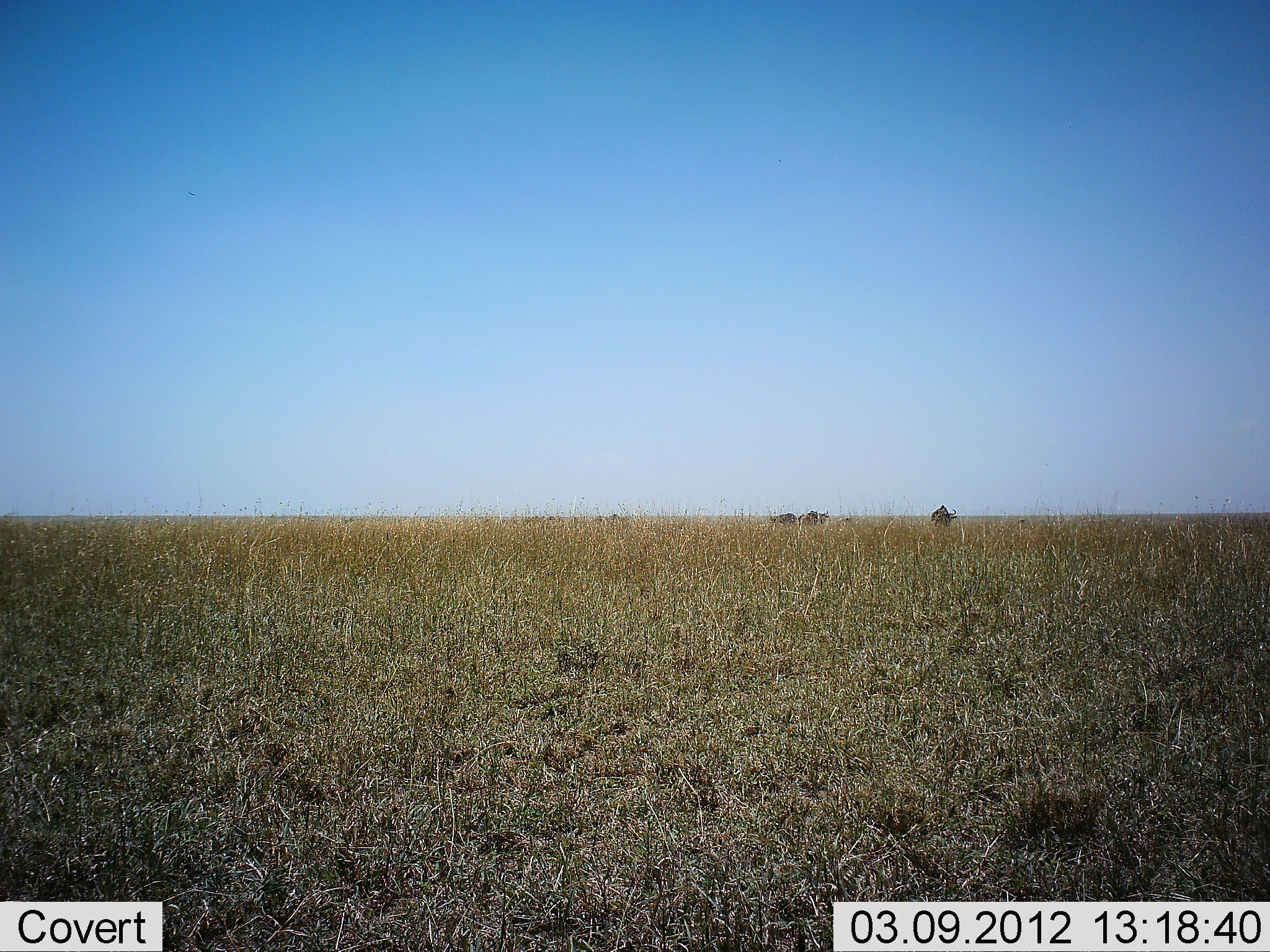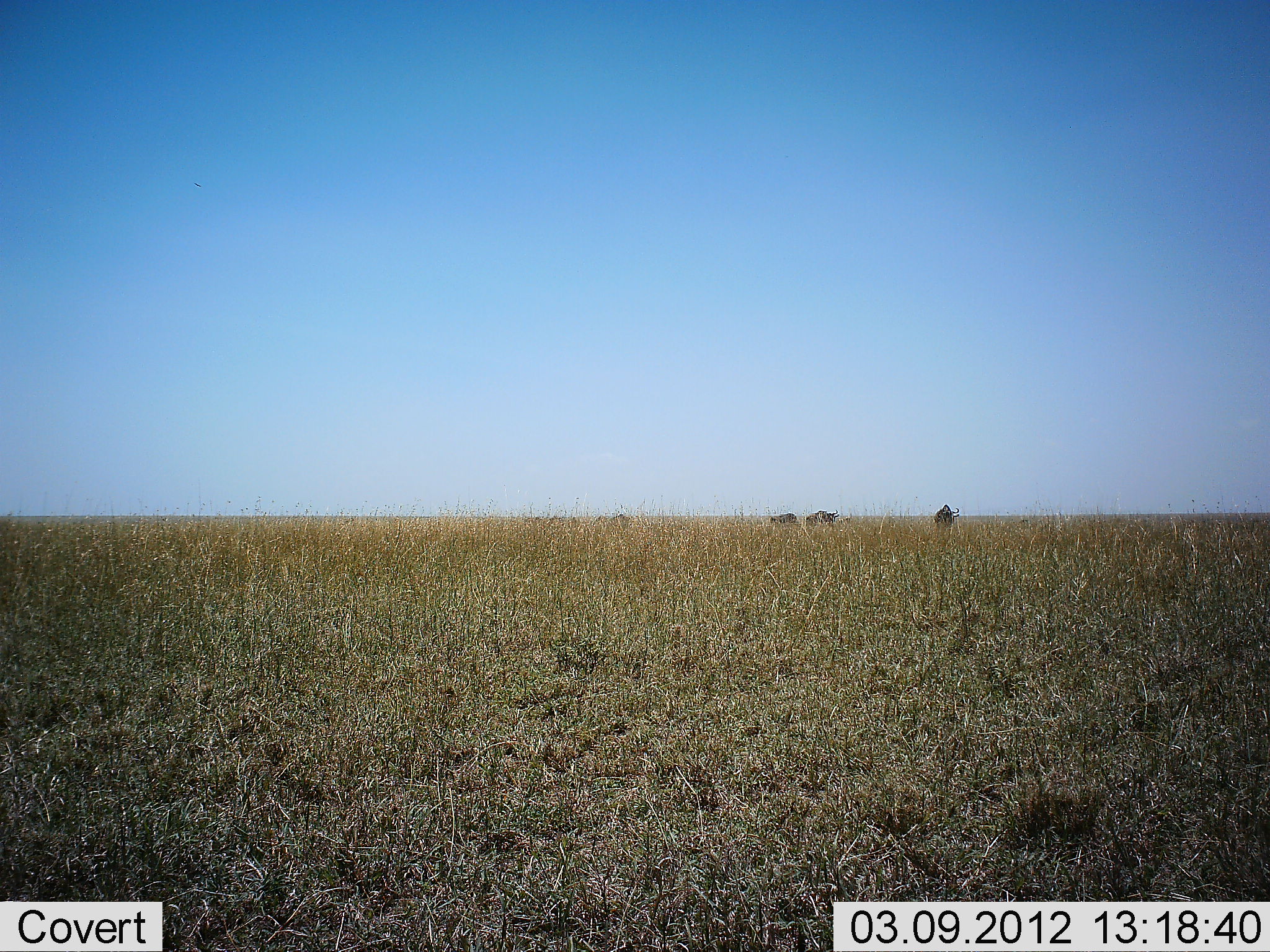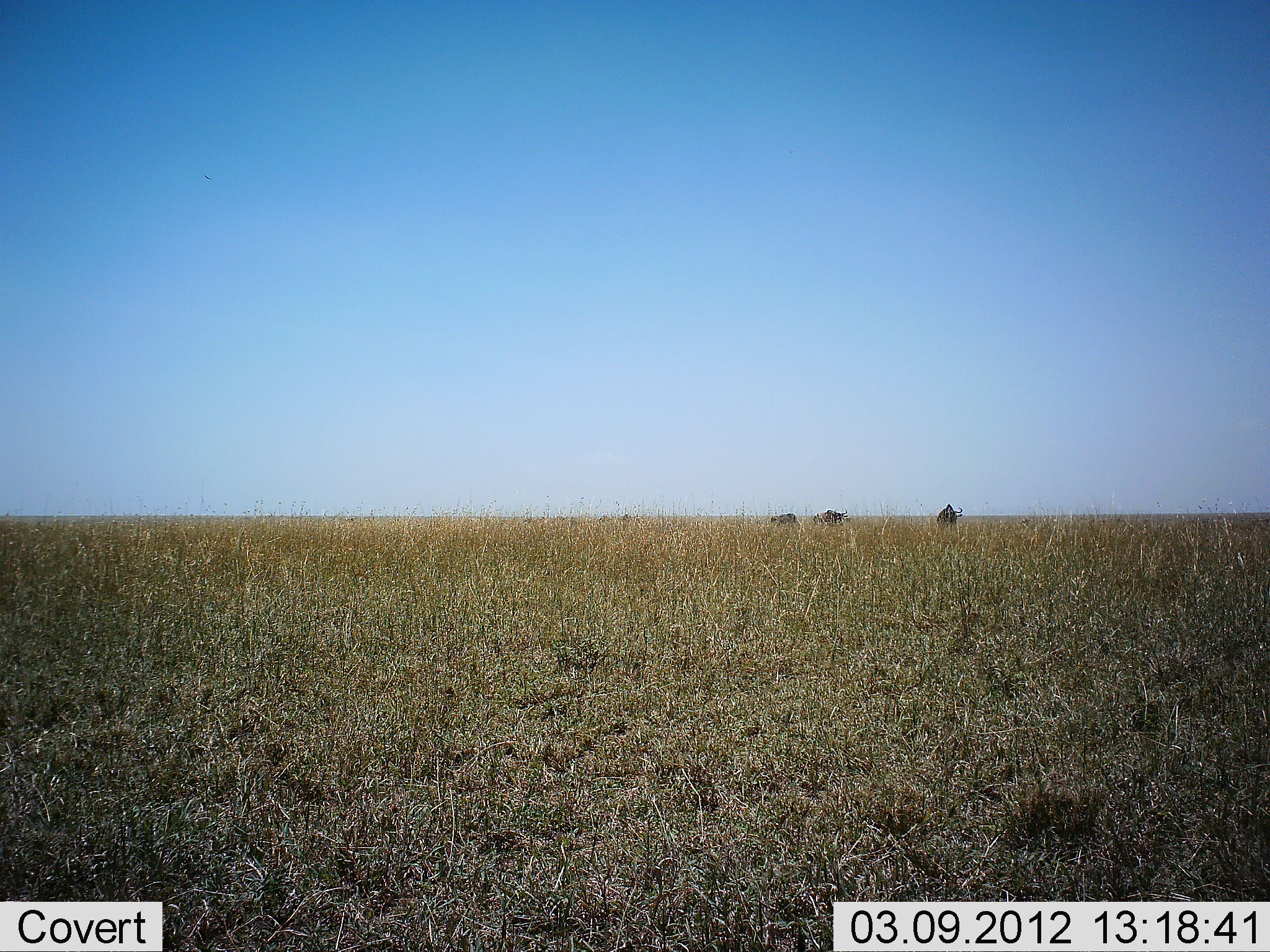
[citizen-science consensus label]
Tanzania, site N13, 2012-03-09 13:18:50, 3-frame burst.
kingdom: Animalia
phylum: Chordata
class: Mammalia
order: Artiodactyla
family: Bovidae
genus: Connochaetes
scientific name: Connochaetes taurinus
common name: blue wildebeest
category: wildebeest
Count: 4.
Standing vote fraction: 44%.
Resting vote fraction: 0%.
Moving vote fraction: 75%.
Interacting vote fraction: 0%.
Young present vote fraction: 0%.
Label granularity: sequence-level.